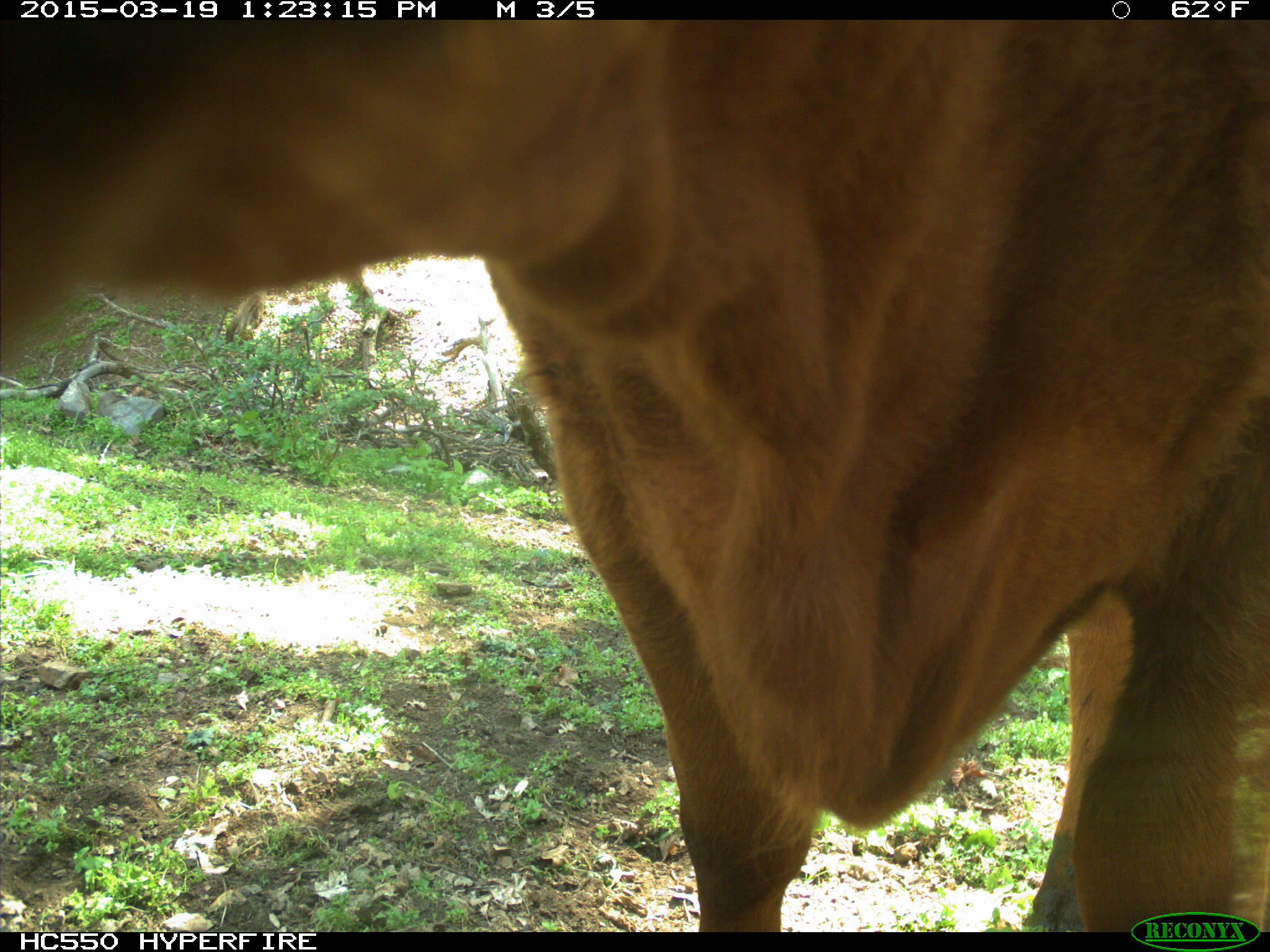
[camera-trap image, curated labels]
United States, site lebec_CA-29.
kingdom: Animalia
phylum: Chordata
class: Mammalia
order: Artiodactyla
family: Bovidae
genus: Bos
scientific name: Bos taurus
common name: domestic cow